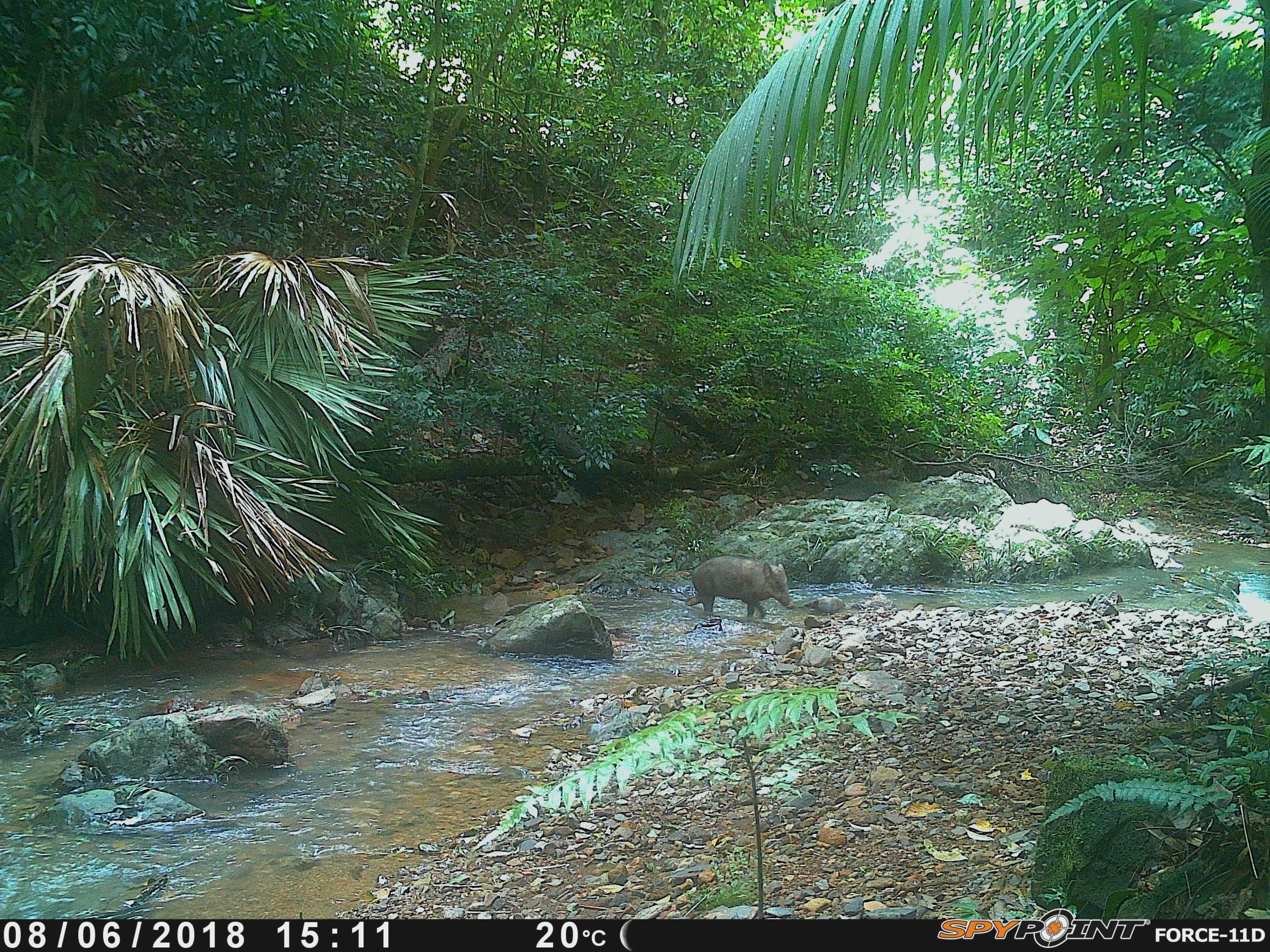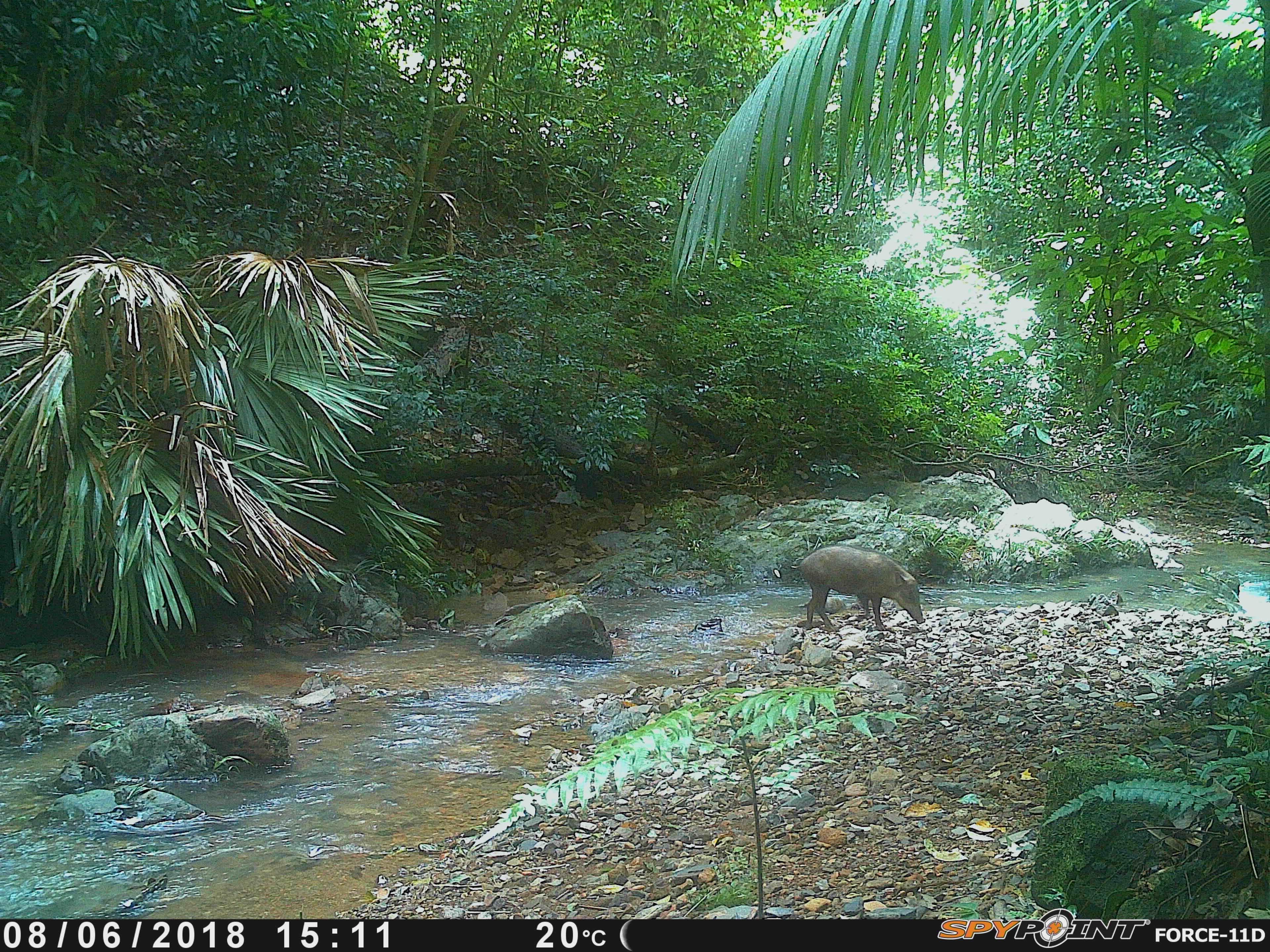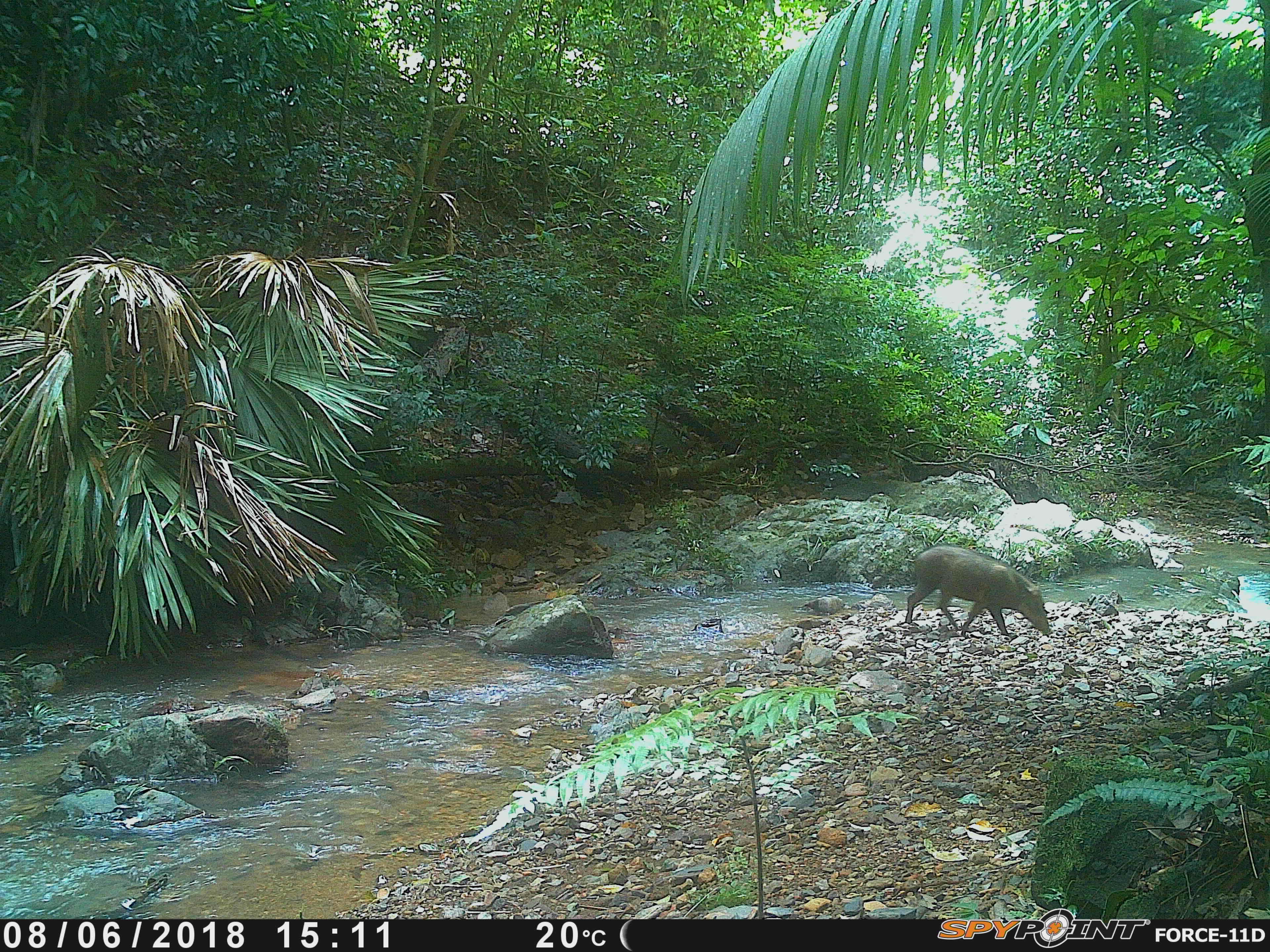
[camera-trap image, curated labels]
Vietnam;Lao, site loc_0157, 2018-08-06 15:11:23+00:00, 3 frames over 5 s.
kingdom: Animalia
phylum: Chordata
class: Mammalia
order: Artiodactyla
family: Suidae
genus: Sus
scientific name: Sus scrofa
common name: eurasian wild pig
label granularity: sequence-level